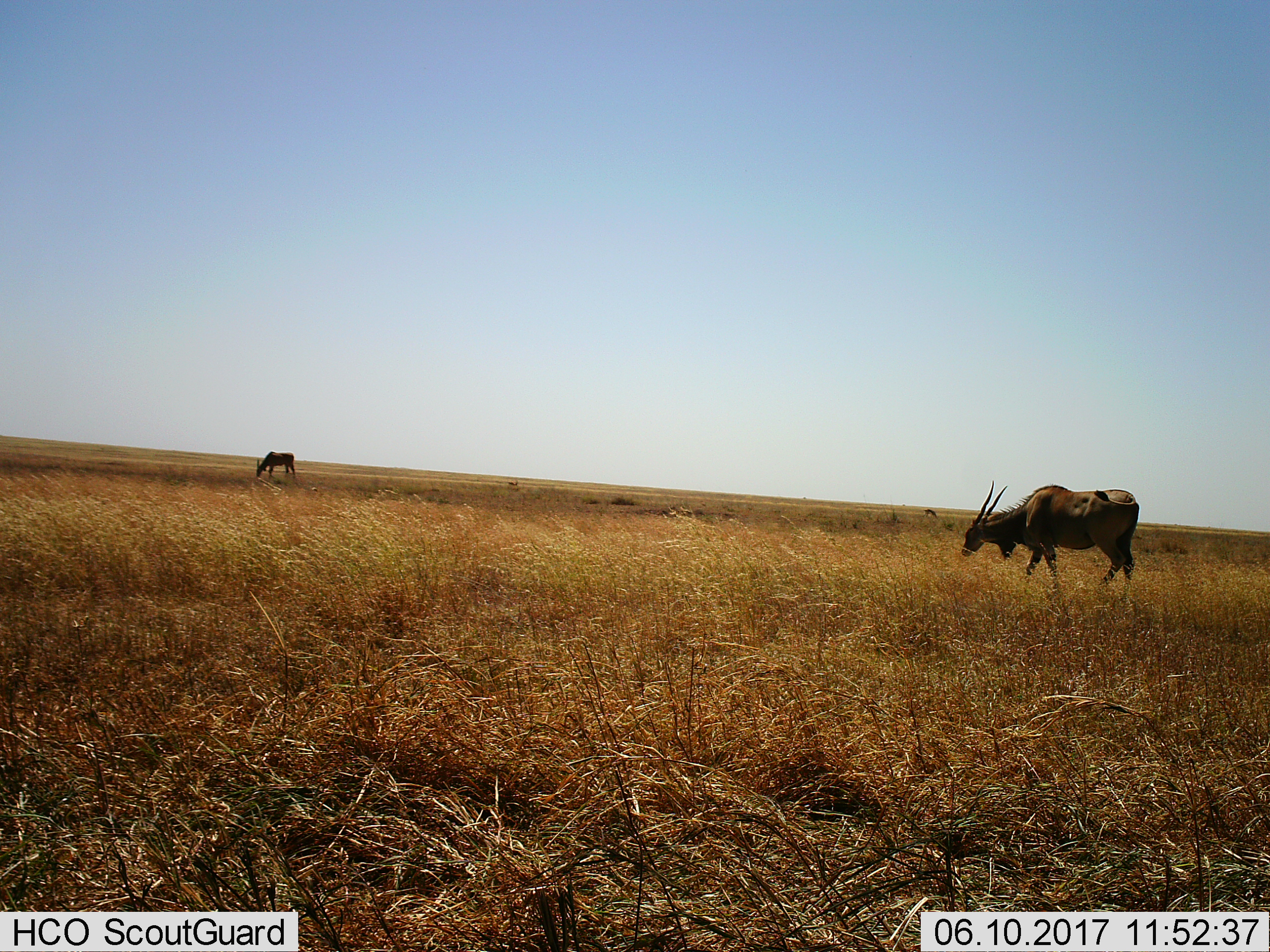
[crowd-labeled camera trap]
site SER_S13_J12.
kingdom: Animalia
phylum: Chordata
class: Mammalia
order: Artiodactyla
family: Bovidae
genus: Tragelaphus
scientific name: Tragelaphus oryx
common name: eland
Eland (Tragelaphus oryx), count 2. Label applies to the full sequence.